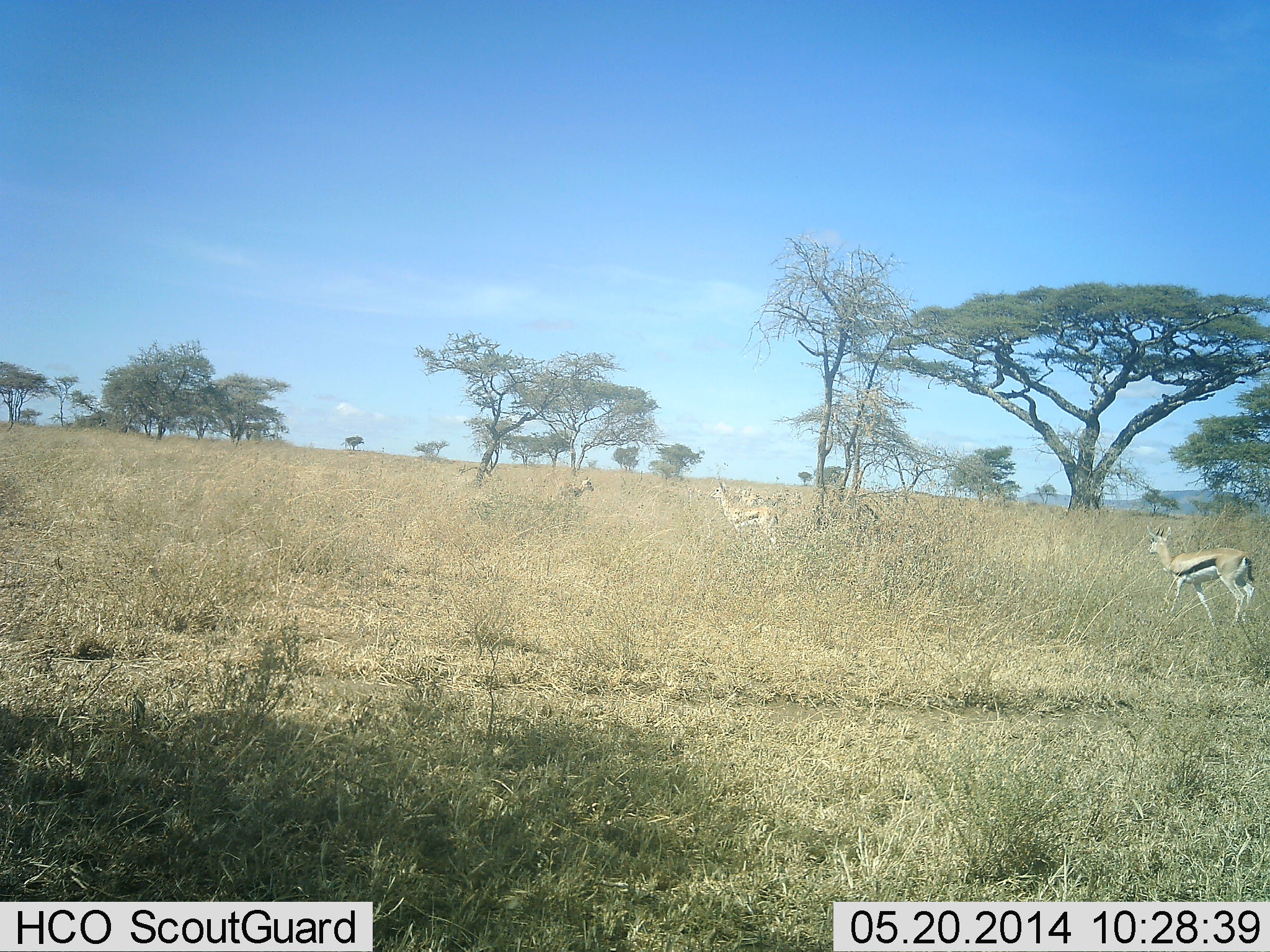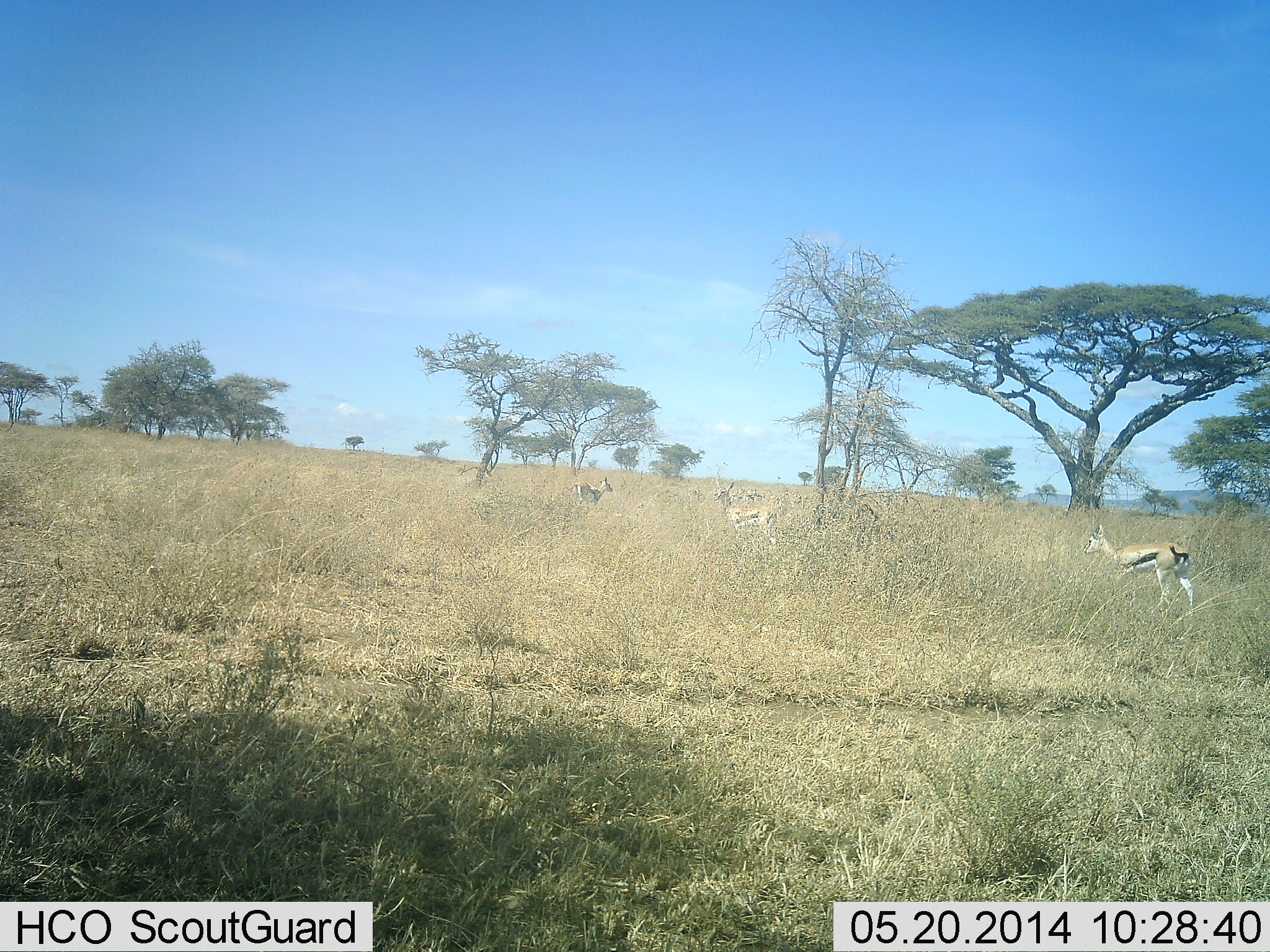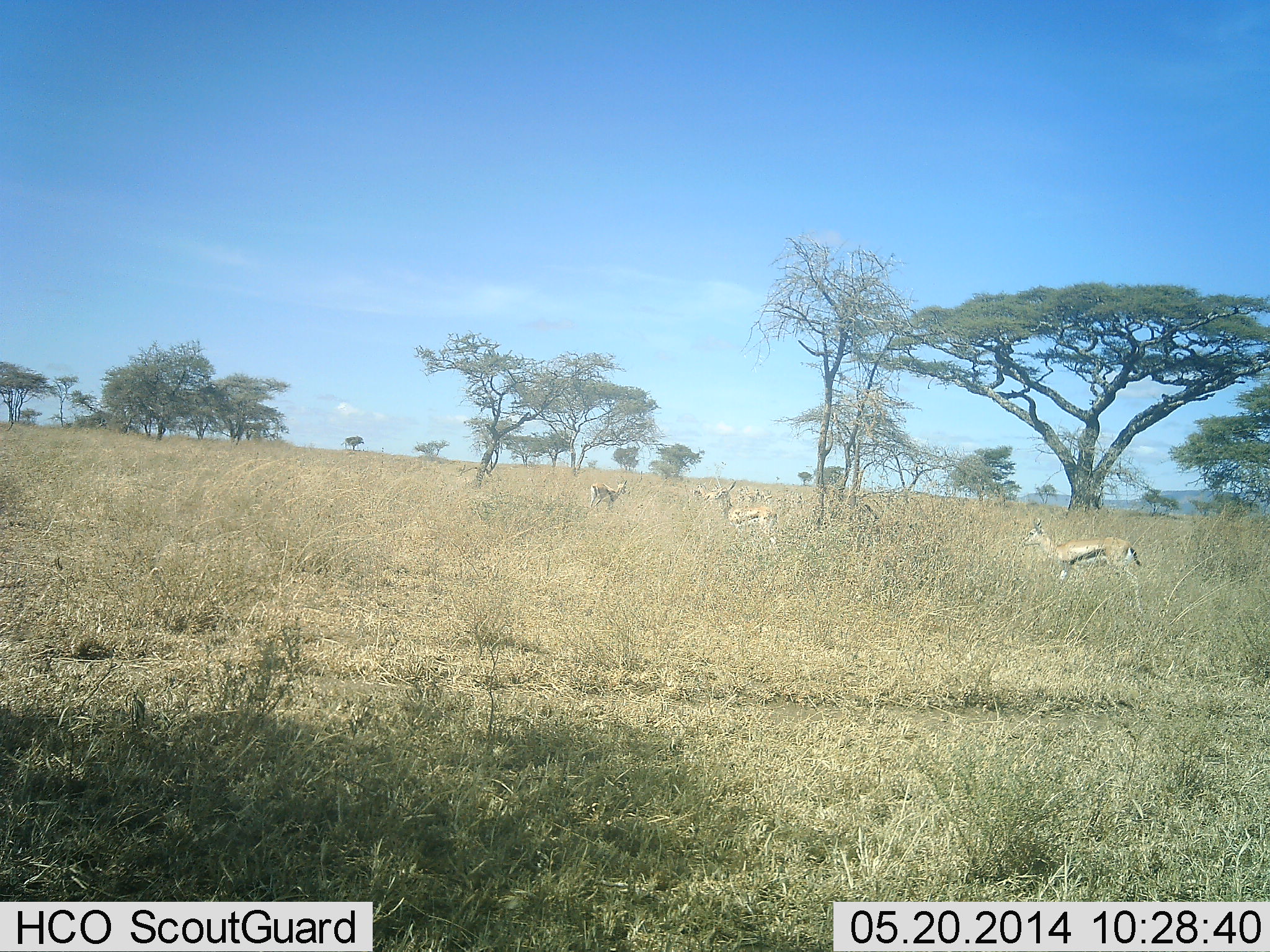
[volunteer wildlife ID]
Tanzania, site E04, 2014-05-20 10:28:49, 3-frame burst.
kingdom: Animalia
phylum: Chordata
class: Mammalia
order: Artiodactyla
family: Bovidae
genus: Eudorcas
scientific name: Eudorcas thomsonii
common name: thomson's gazelle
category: gazellethomsons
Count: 5.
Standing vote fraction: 80%.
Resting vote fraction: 0%.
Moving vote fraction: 80%.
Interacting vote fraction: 0%.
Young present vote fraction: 0%.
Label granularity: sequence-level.